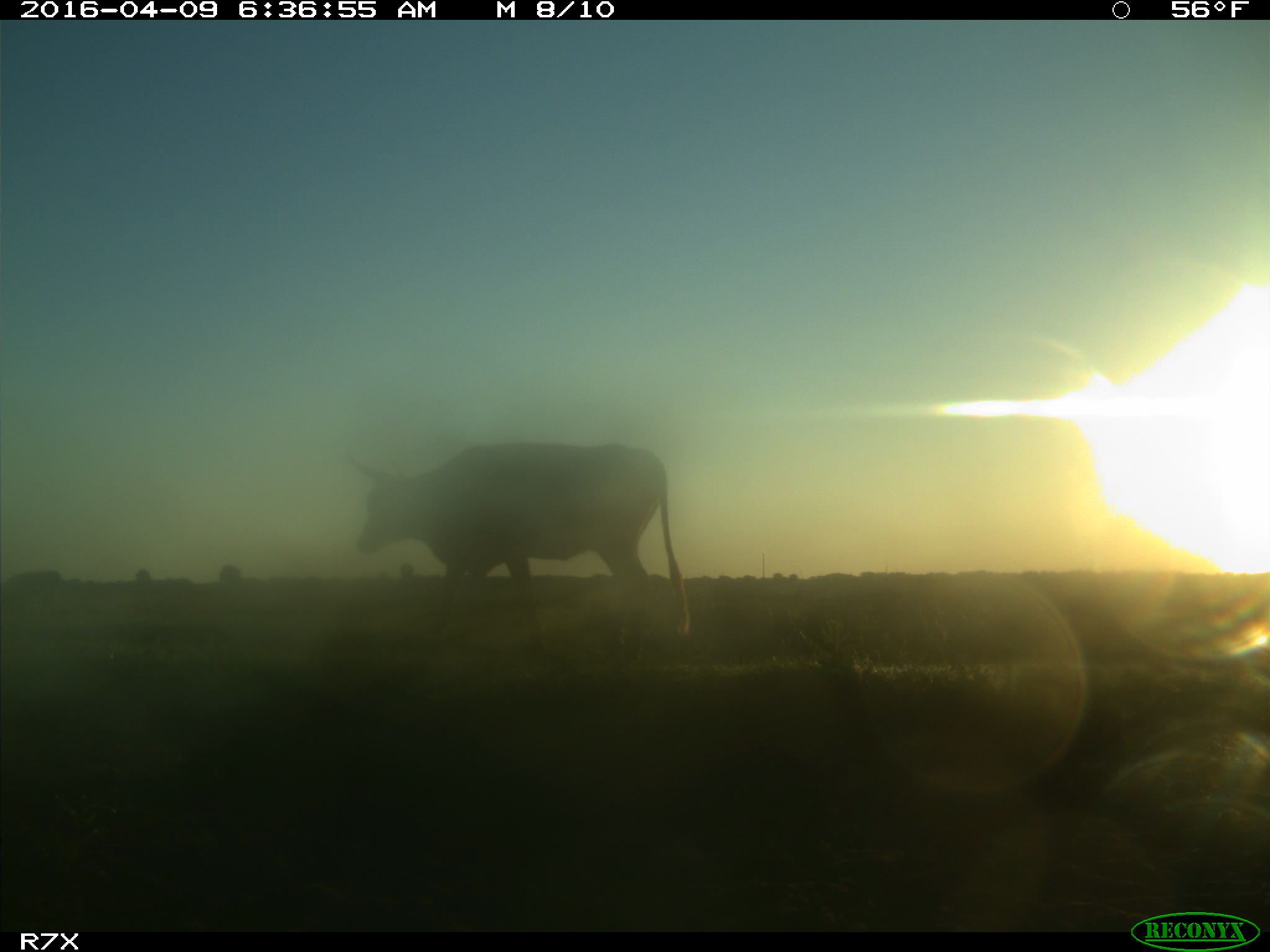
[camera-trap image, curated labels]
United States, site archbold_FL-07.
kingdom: Animalia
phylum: Chordata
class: Mammalia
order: Artiodactyla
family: Bovidae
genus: Bos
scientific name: Bos taurus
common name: domestic cow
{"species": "Bos taurus (domestic cow)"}